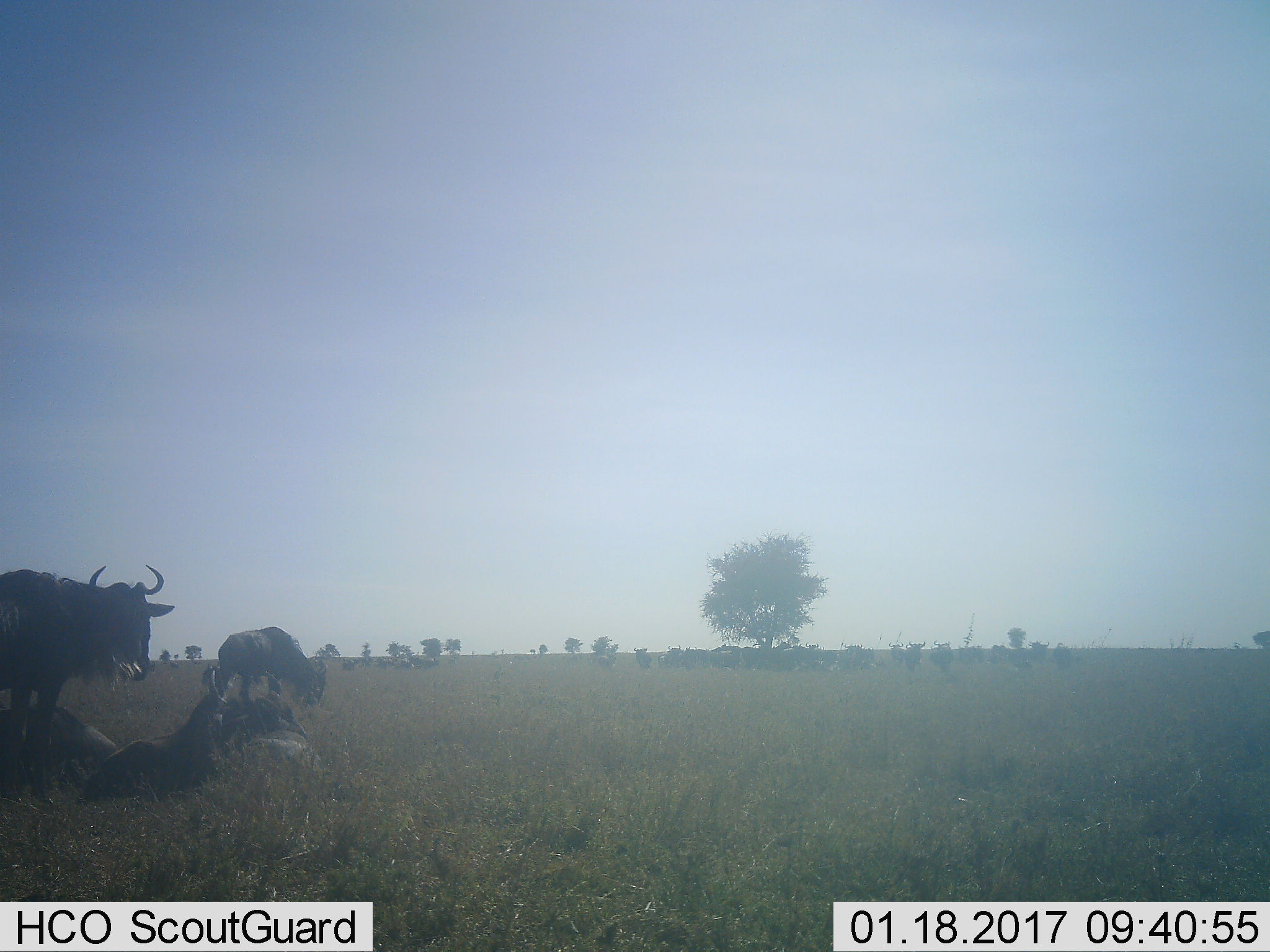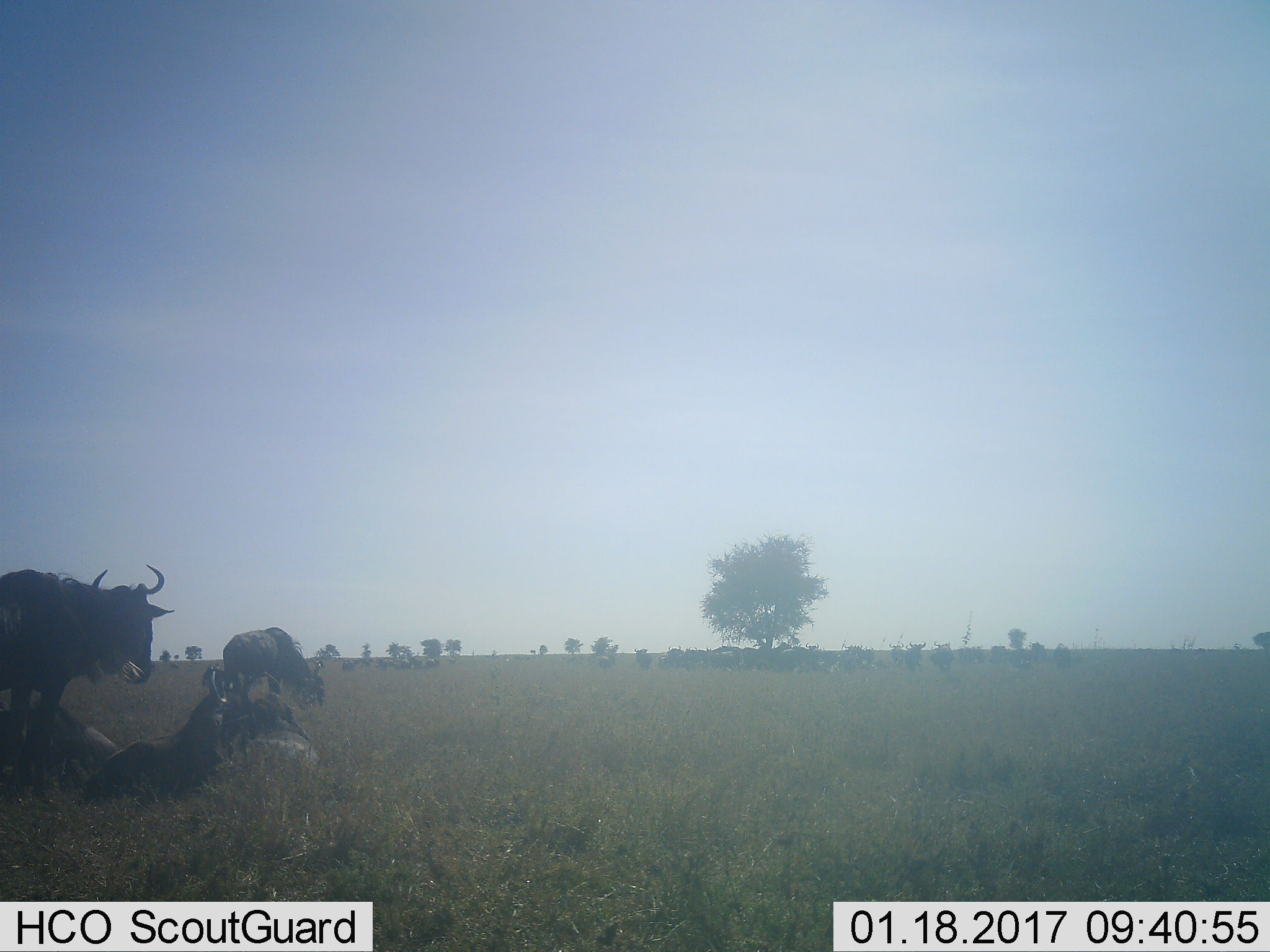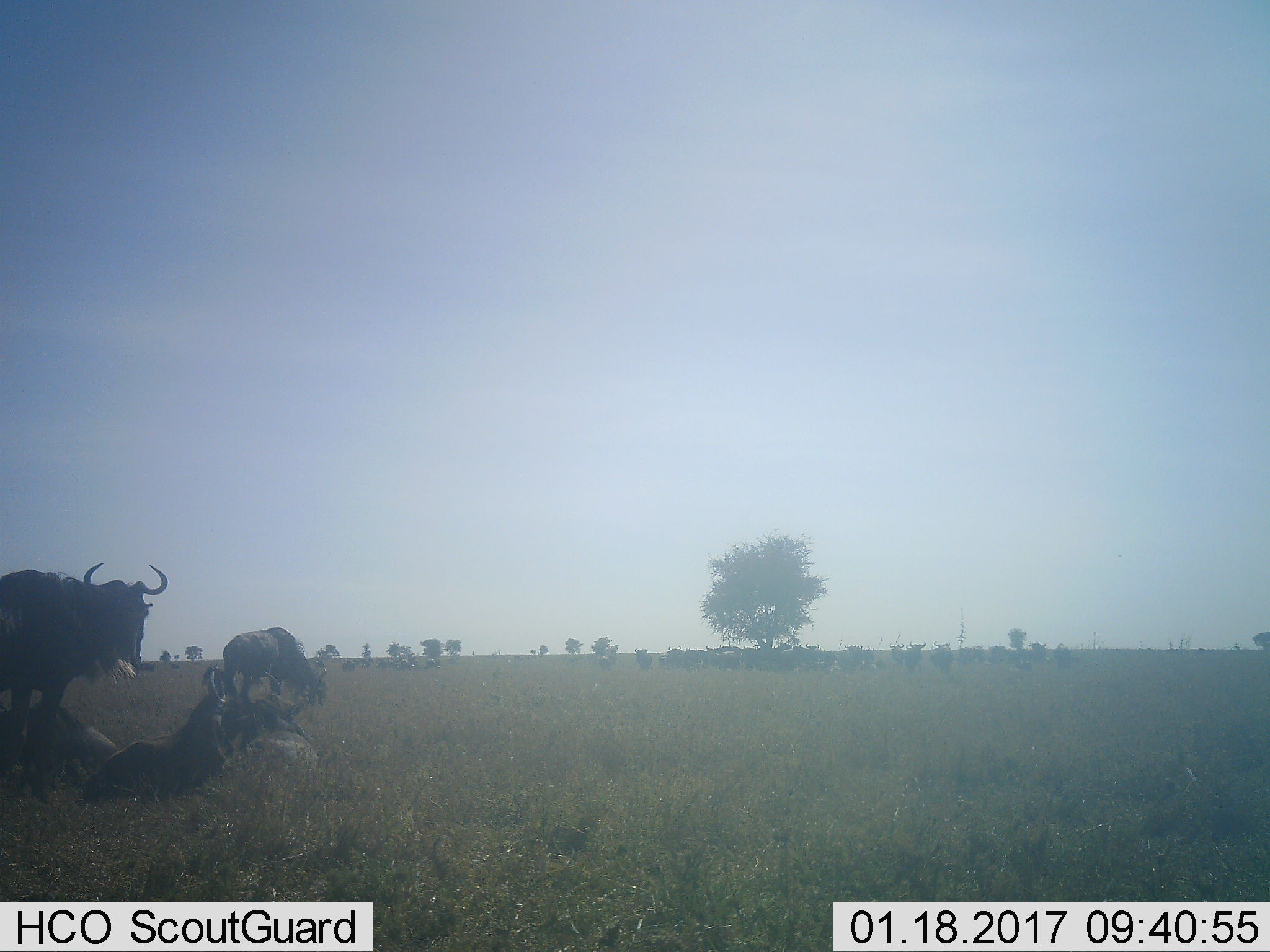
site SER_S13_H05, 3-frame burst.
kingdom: Animalia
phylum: Chordata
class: Mammalia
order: Artiodactyla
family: Bovidae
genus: Connochaetes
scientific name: Connochaetes taurinus taurinus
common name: blue wildebeest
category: wildebeestblue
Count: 11-50.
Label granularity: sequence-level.